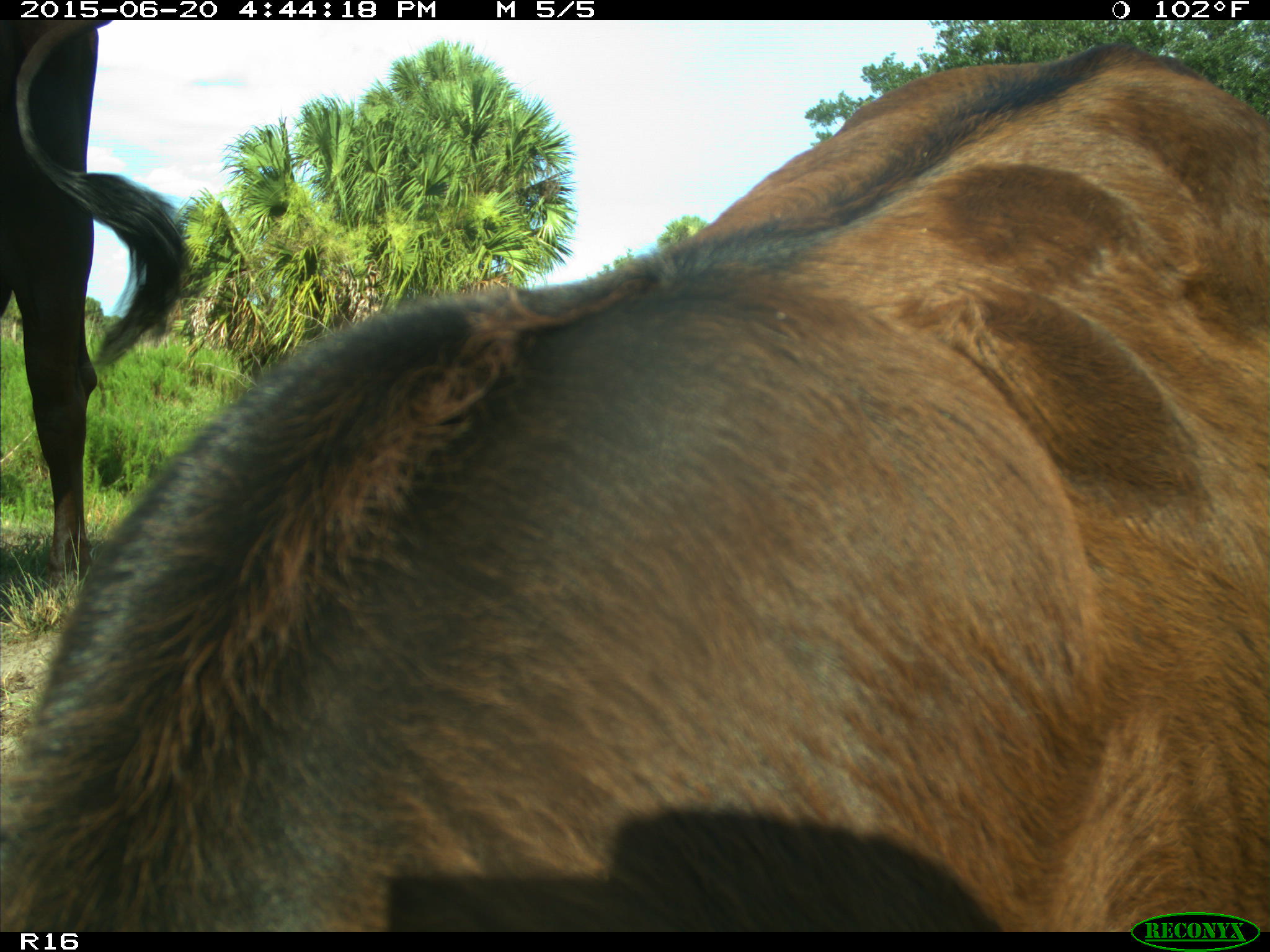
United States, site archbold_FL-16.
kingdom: Animalia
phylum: Chordata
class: Mammalia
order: Artiodactyla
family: Bovidae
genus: Bos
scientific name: Bos taurus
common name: domestic cow